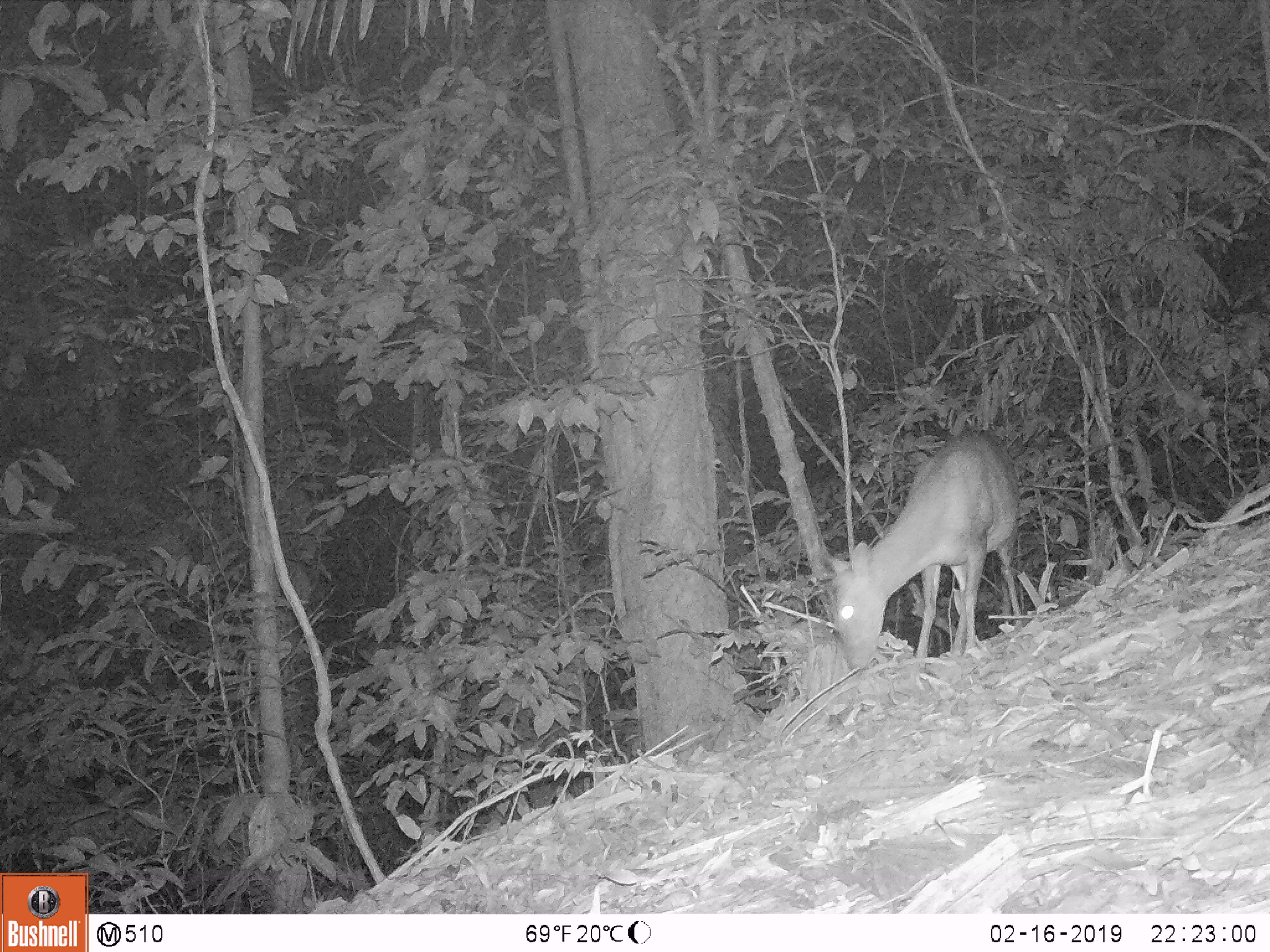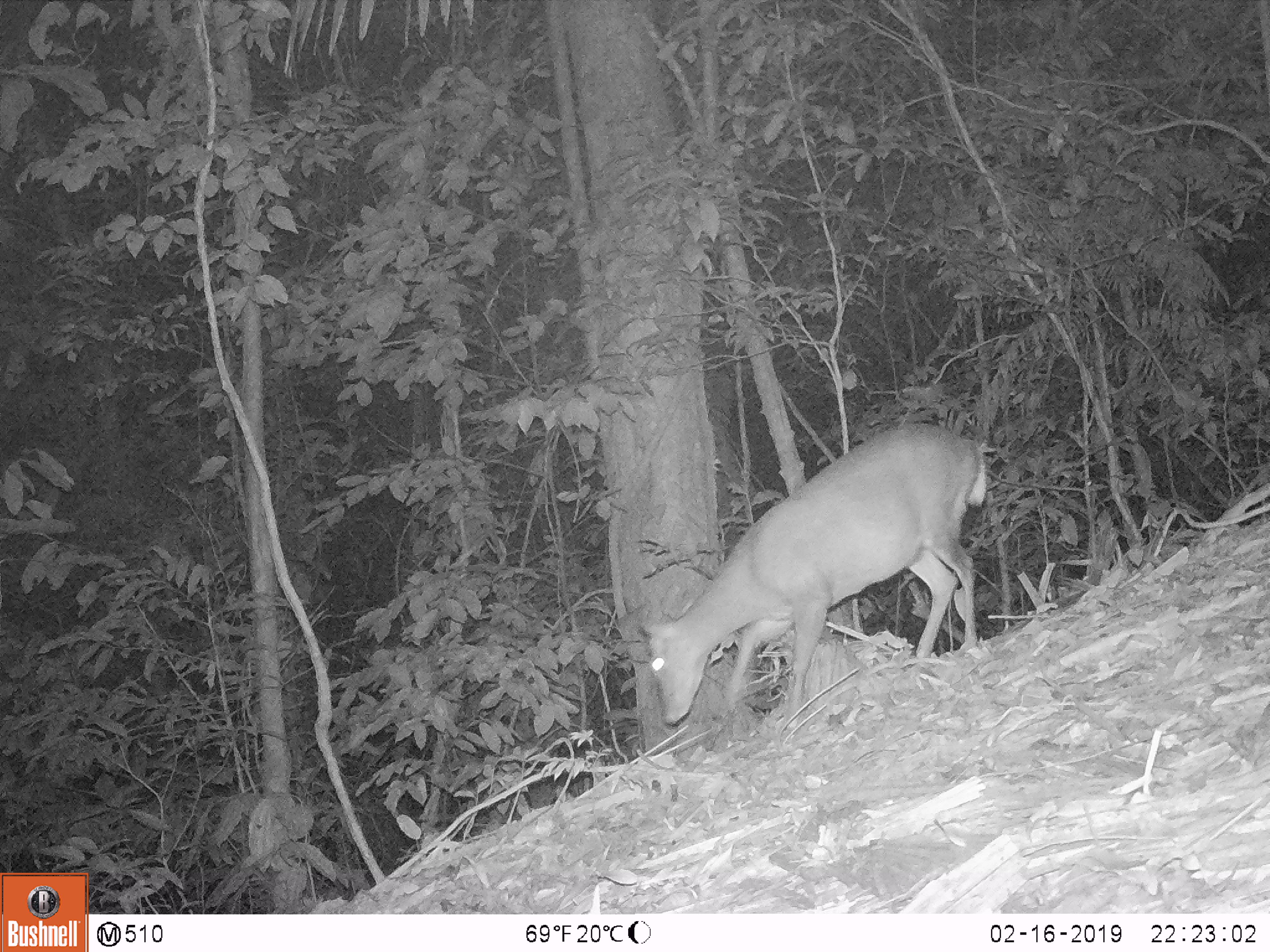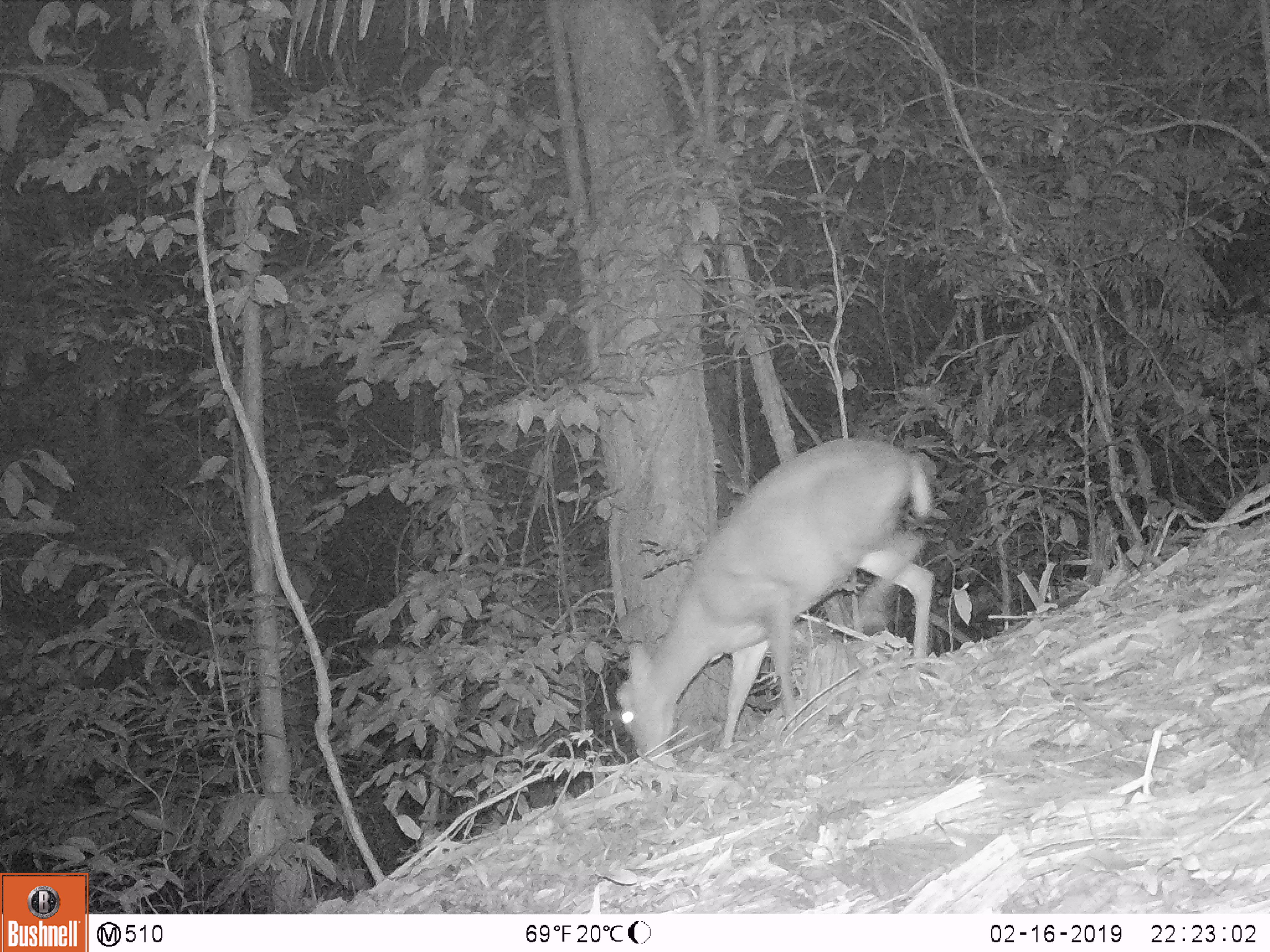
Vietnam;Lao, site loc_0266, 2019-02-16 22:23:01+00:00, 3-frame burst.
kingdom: Animalia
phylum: Chordata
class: Mammalia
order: Artiodactyla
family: Cervidae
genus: Muntiacus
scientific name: Muntiacus rooseveltorum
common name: roosevelt's muntjac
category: roosevelts muntjac group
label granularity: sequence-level